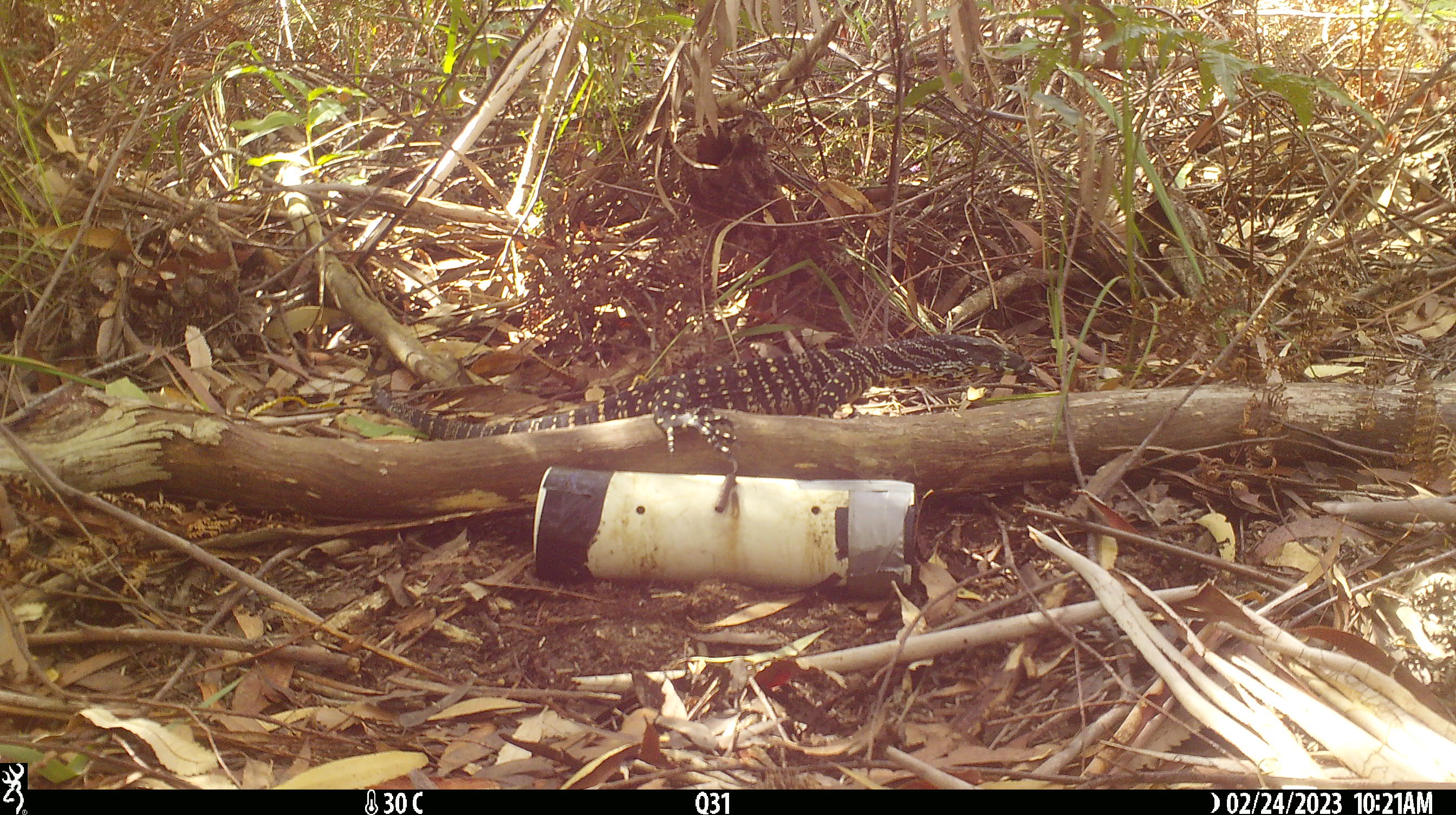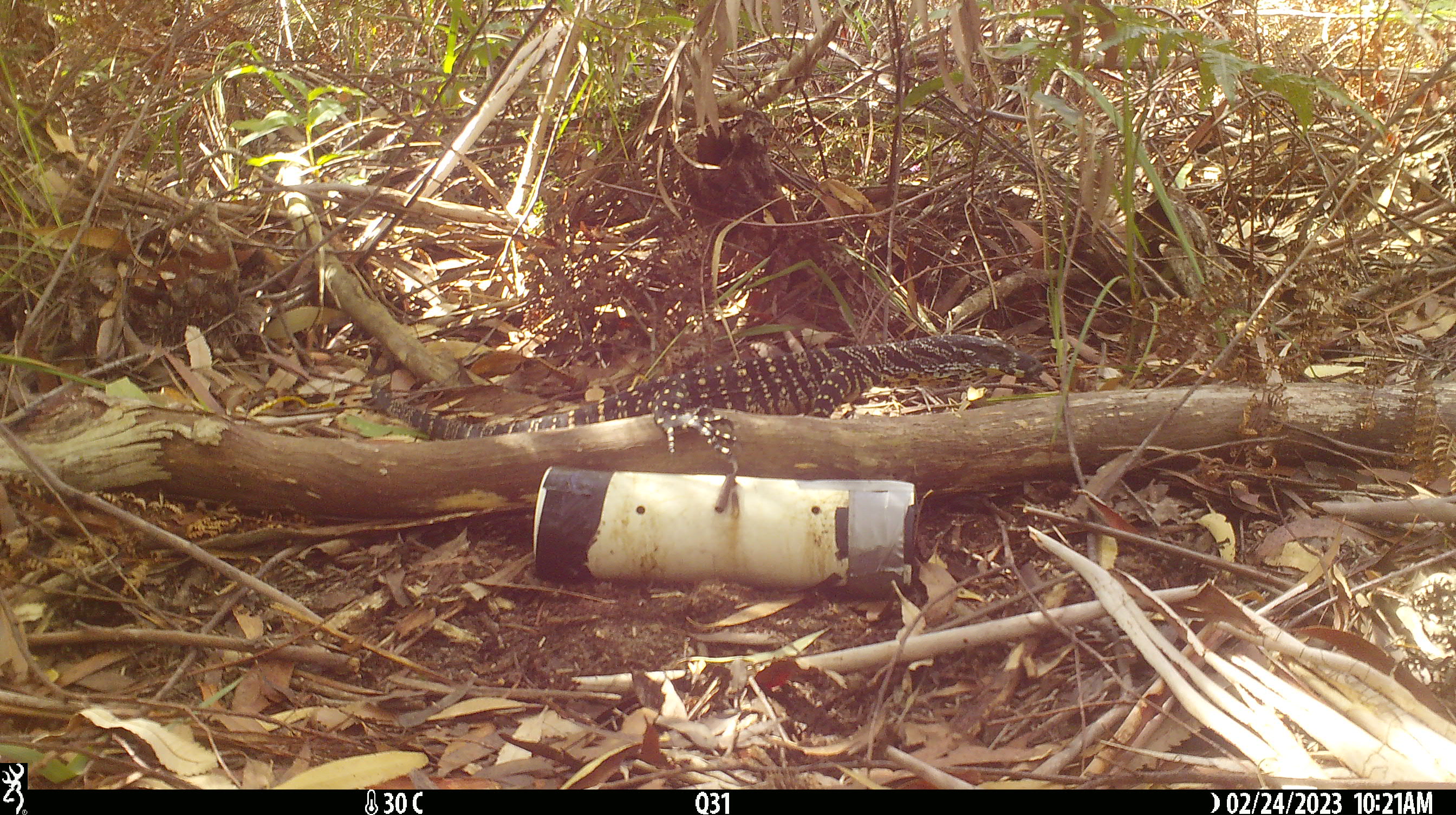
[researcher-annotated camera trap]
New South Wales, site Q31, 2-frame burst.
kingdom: Animalia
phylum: Chordata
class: Reptilia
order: Squamata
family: Varanidae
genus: Varanus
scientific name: Varanus varius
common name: lace monitor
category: goanna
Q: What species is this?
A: Goanna (lace monitor) (Varanus varius).